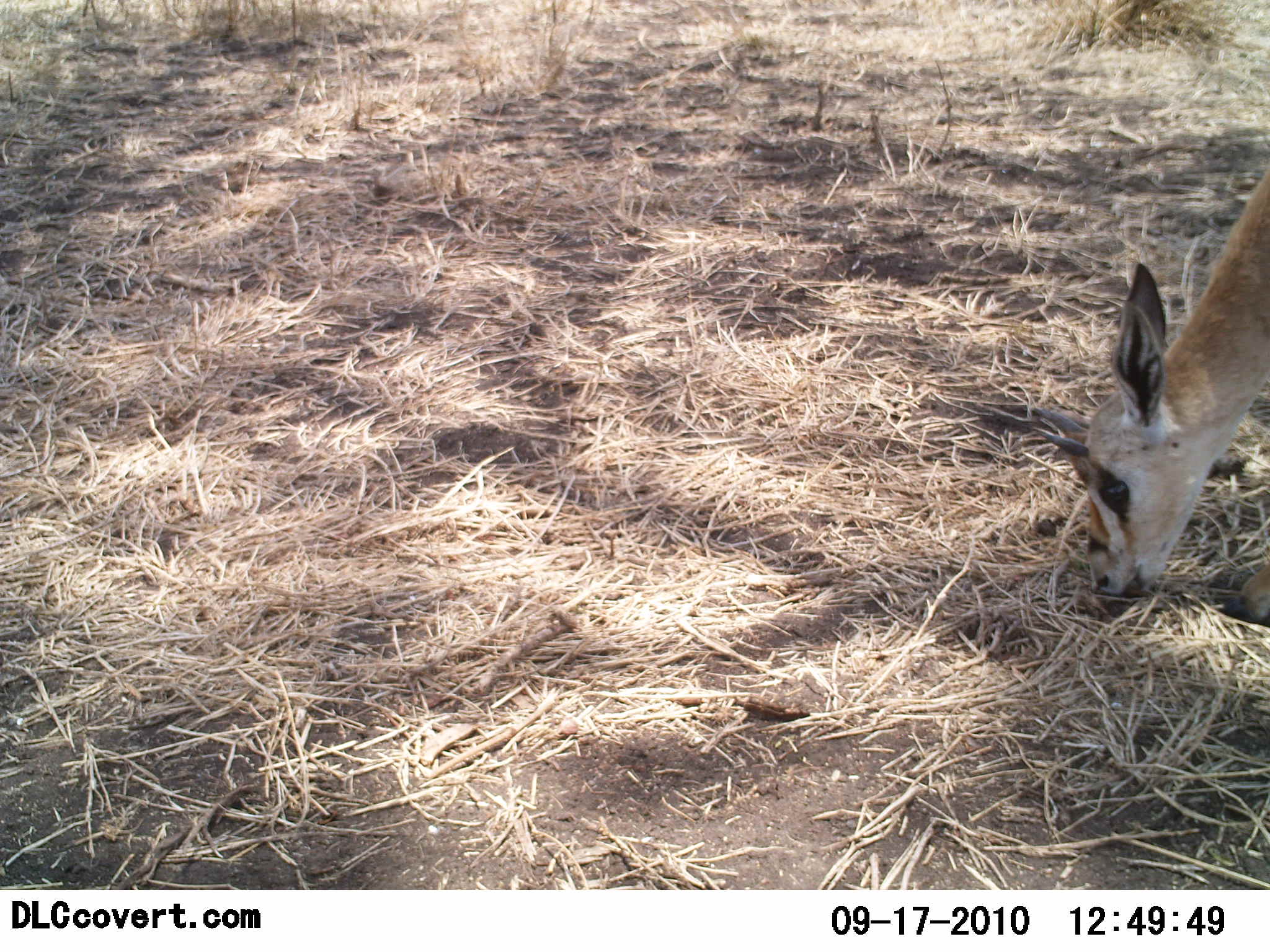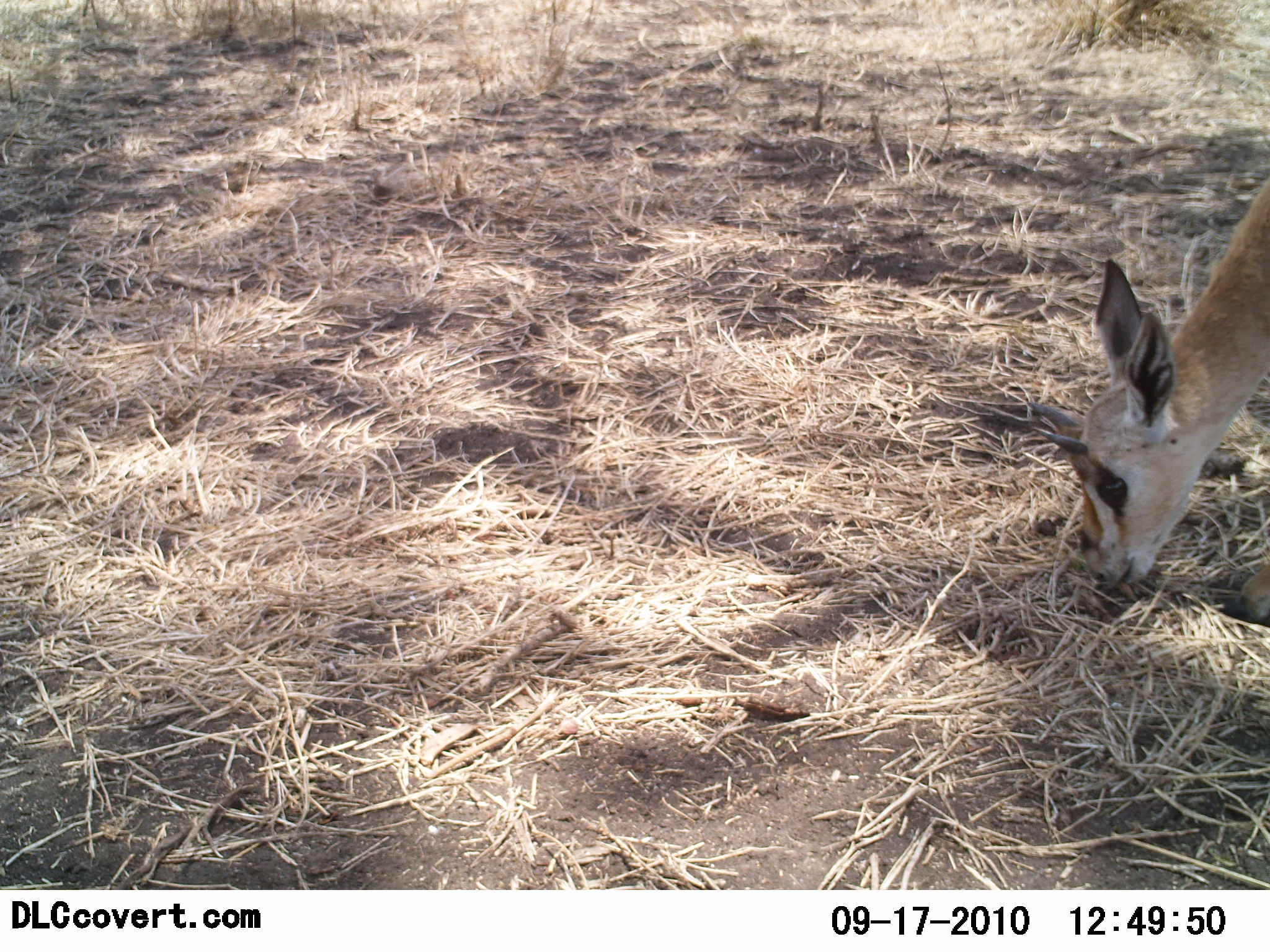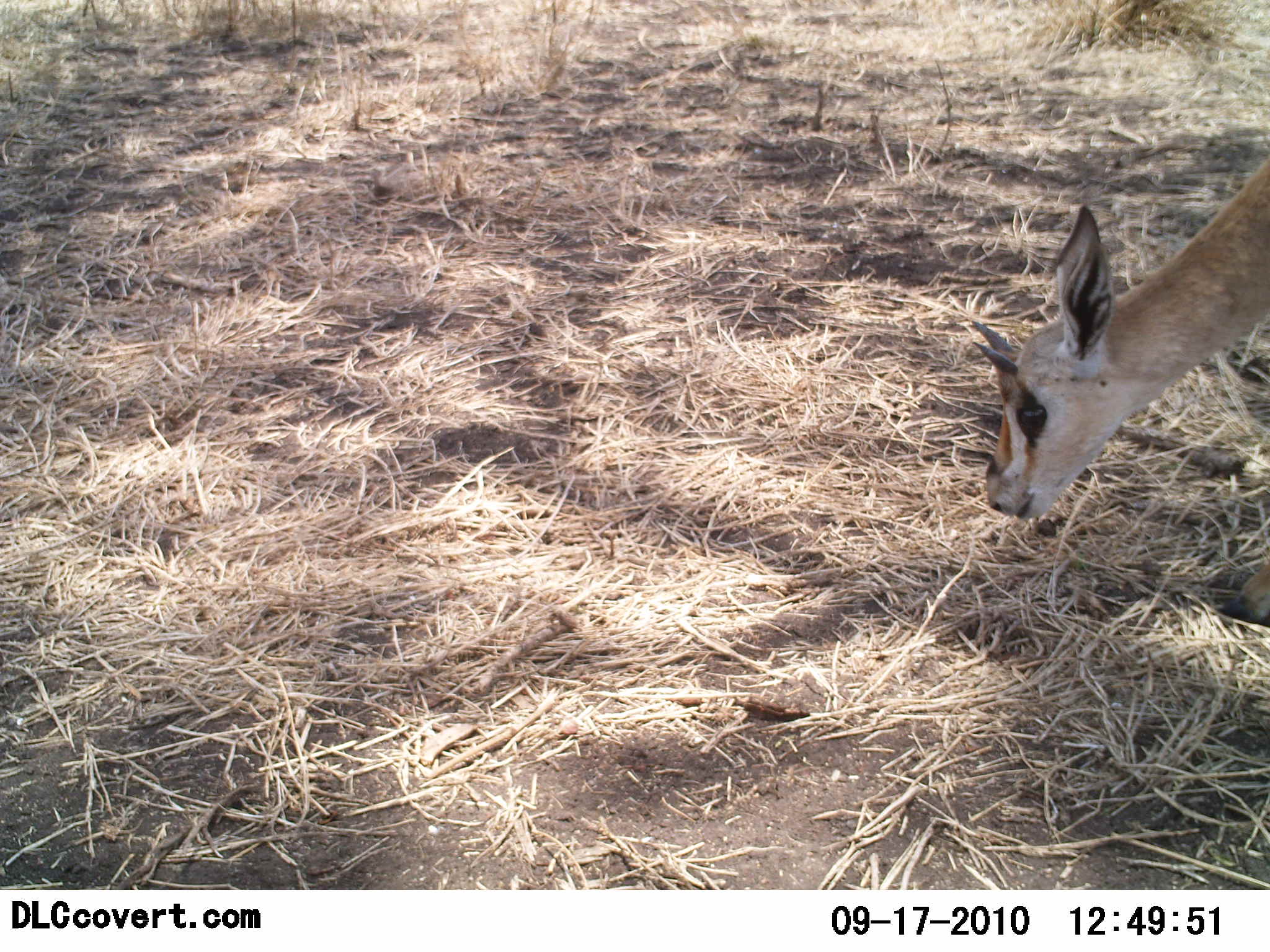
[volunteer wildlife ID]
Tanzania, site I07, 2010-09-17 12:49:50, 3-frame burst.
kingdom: Animalia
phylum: Chordata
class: Mammalia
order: Artiodactyla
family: Bovidae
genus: Nanger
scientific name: Nanger granti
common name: grant's gazelle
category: gazellegrants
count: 1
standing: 11%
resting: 0%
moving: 0%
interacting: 0%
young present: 22%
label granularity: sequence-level